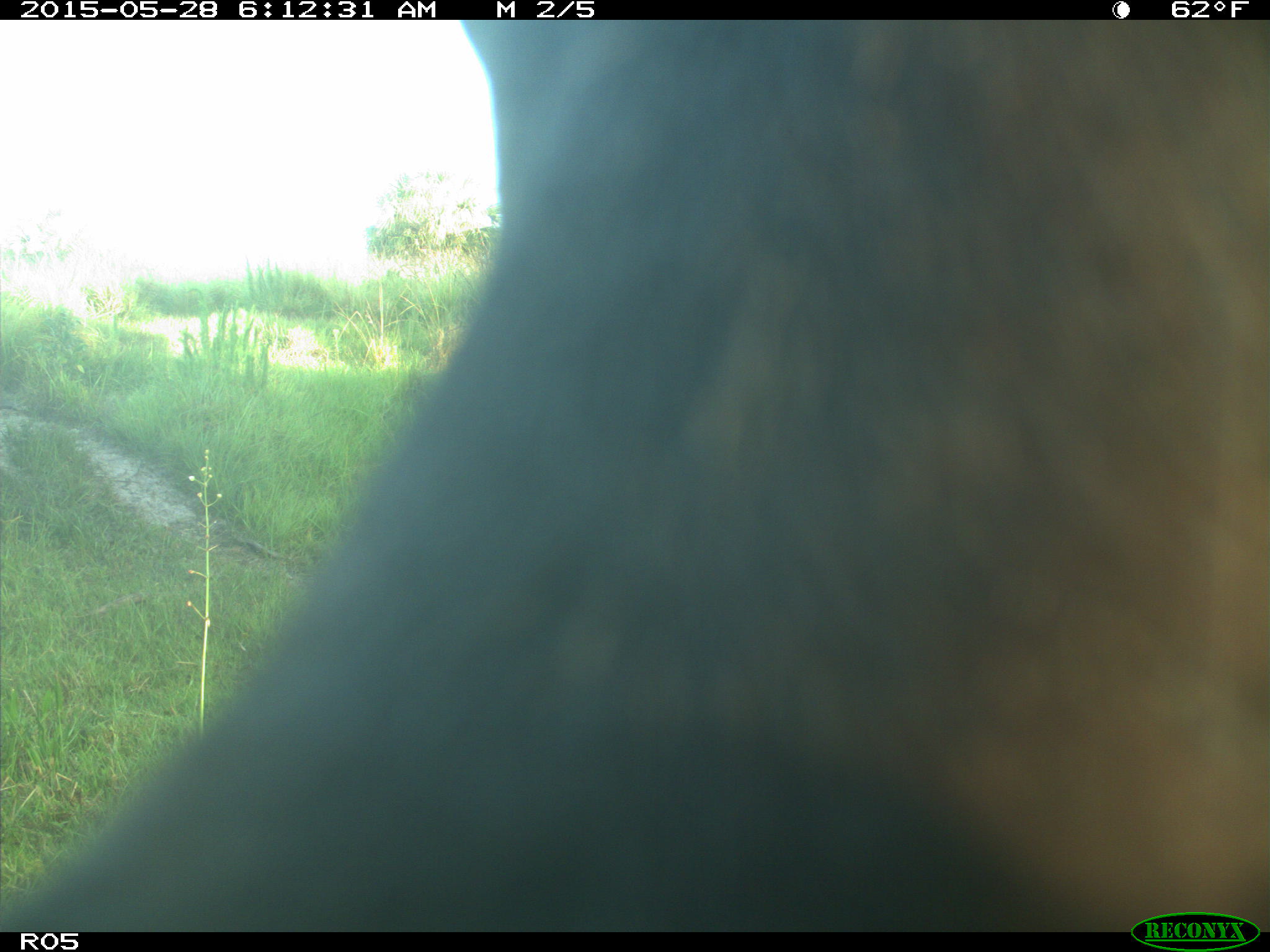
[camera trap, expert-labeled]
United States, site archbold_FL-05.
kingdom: Animalia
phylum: Chordata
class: Mammalia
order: Artiodactyla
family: Bovidae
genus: Bos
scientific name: Bos taurus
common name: domestic cow